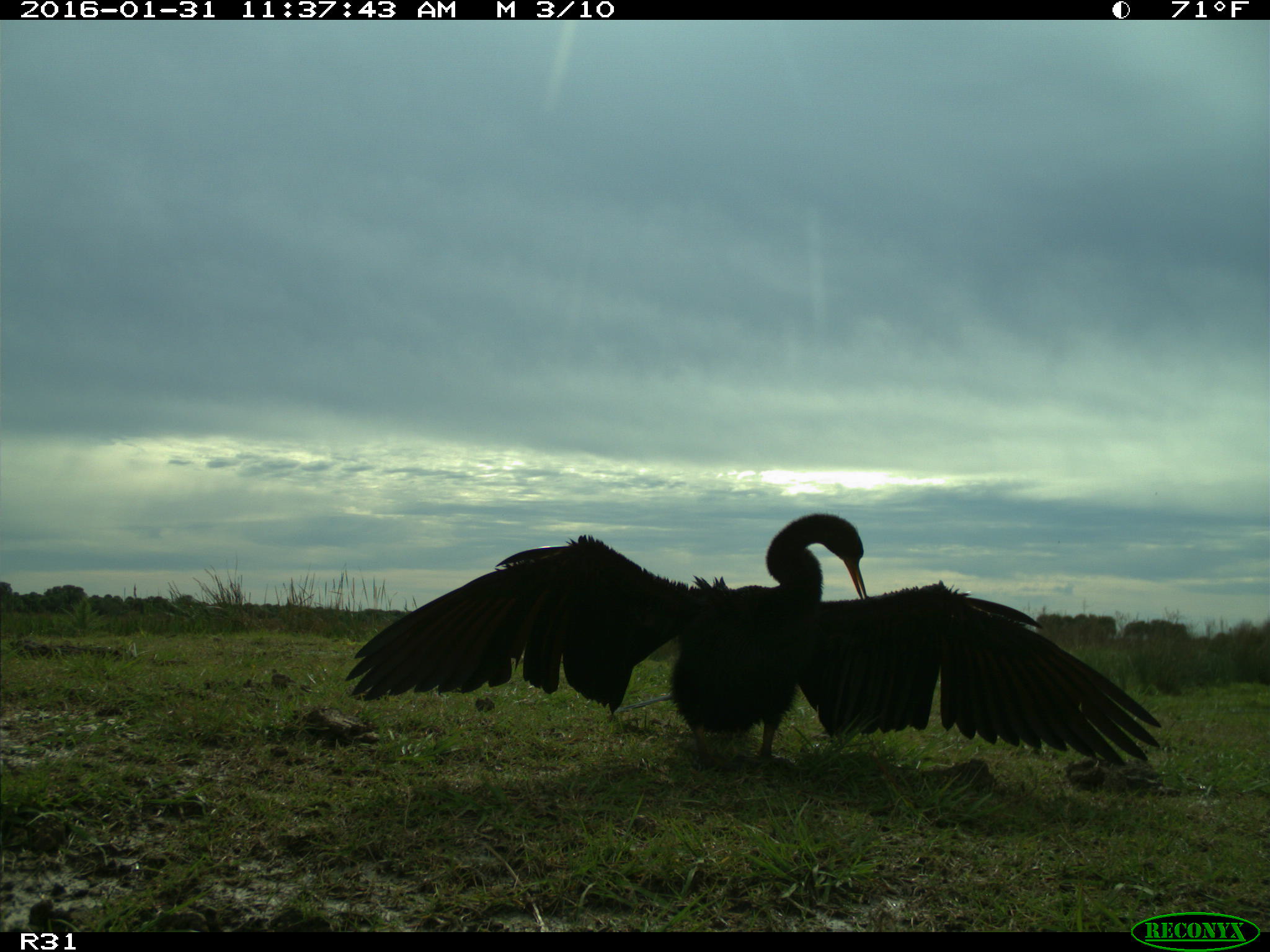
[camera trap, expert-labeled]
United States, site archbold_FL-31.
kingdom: Animalia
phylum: Chordata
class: Aves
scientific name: Aves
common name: birds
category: unidentified bird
Unidentified bird (birds) (Aves).